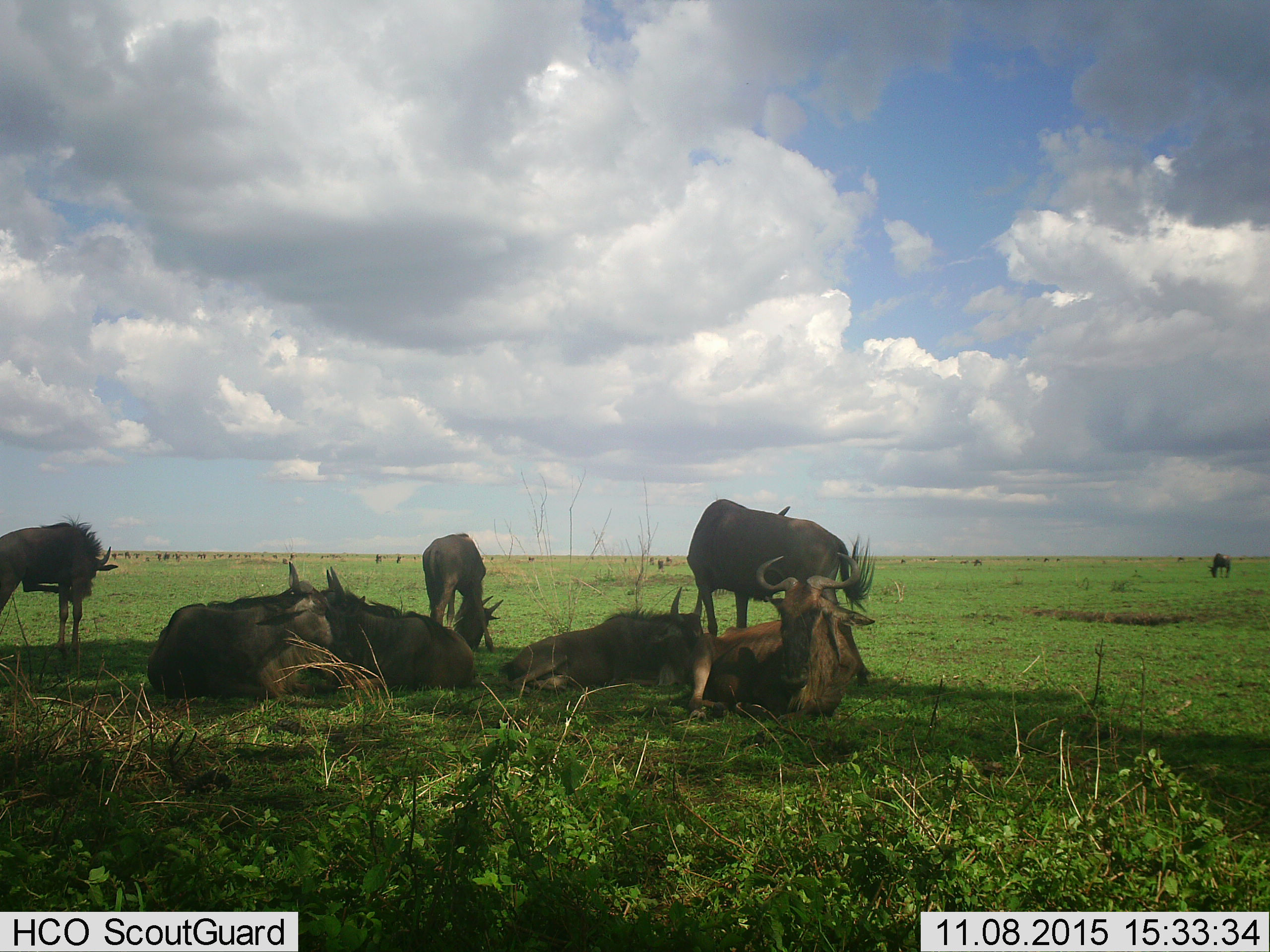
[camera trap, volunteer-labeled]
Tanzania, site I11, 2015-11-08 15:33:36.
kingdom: Animalia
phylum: Chordata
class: Mammalia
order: Artiodactyla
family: Bovidae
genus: Connochaetes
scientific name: Connochaetes taurinus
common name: blue wildebeest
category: wildebeest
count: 8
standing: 70%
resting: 90%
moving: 0%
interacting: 10%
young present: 0%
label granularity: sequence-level